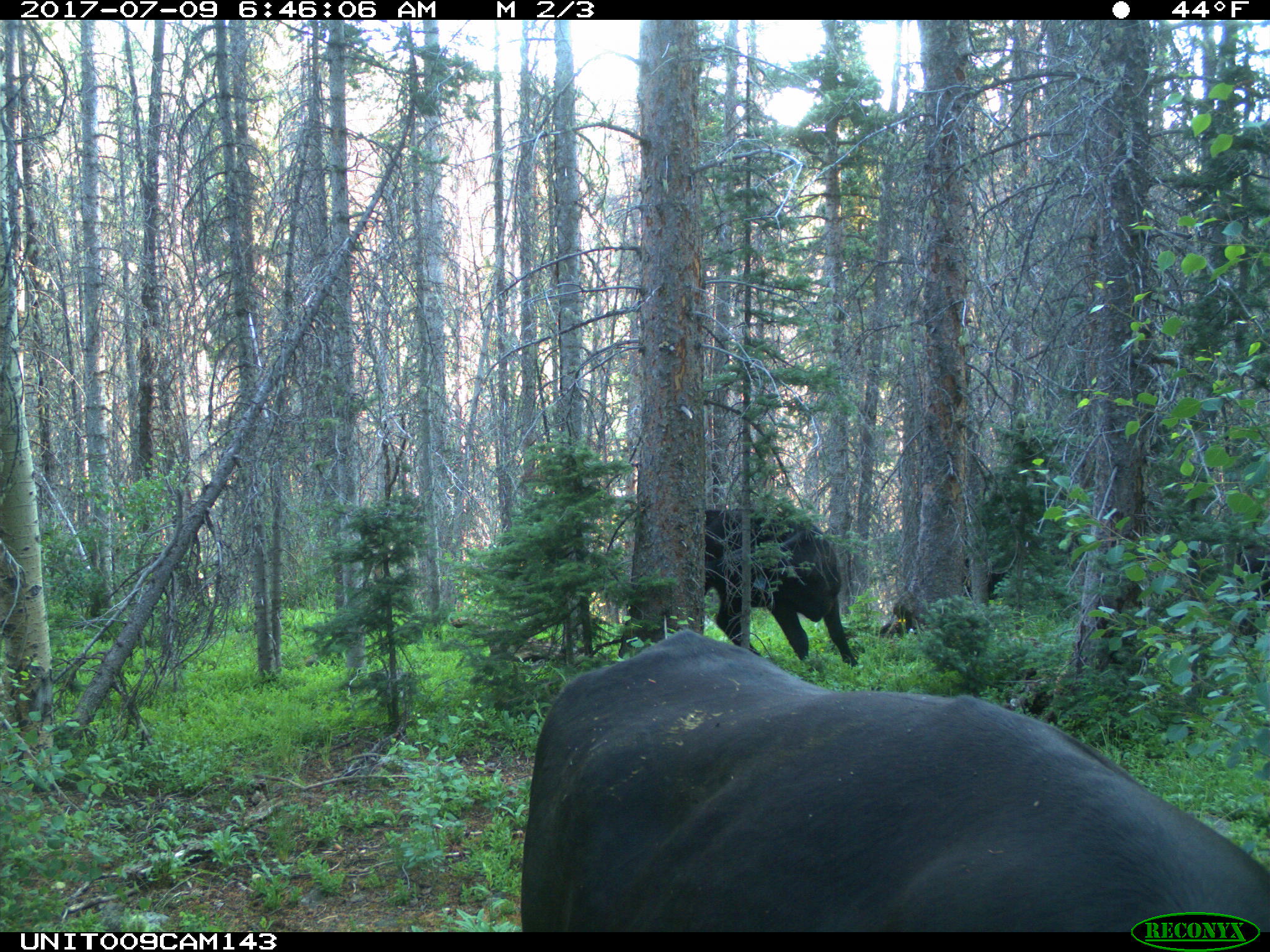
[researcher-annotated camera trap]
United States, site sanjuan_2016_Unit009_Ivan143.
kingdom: Animalia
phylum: Chordata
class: Mammalia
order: Artiodactyla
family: Bovidae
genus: Bos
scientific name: Bos taurus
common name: domestic cow